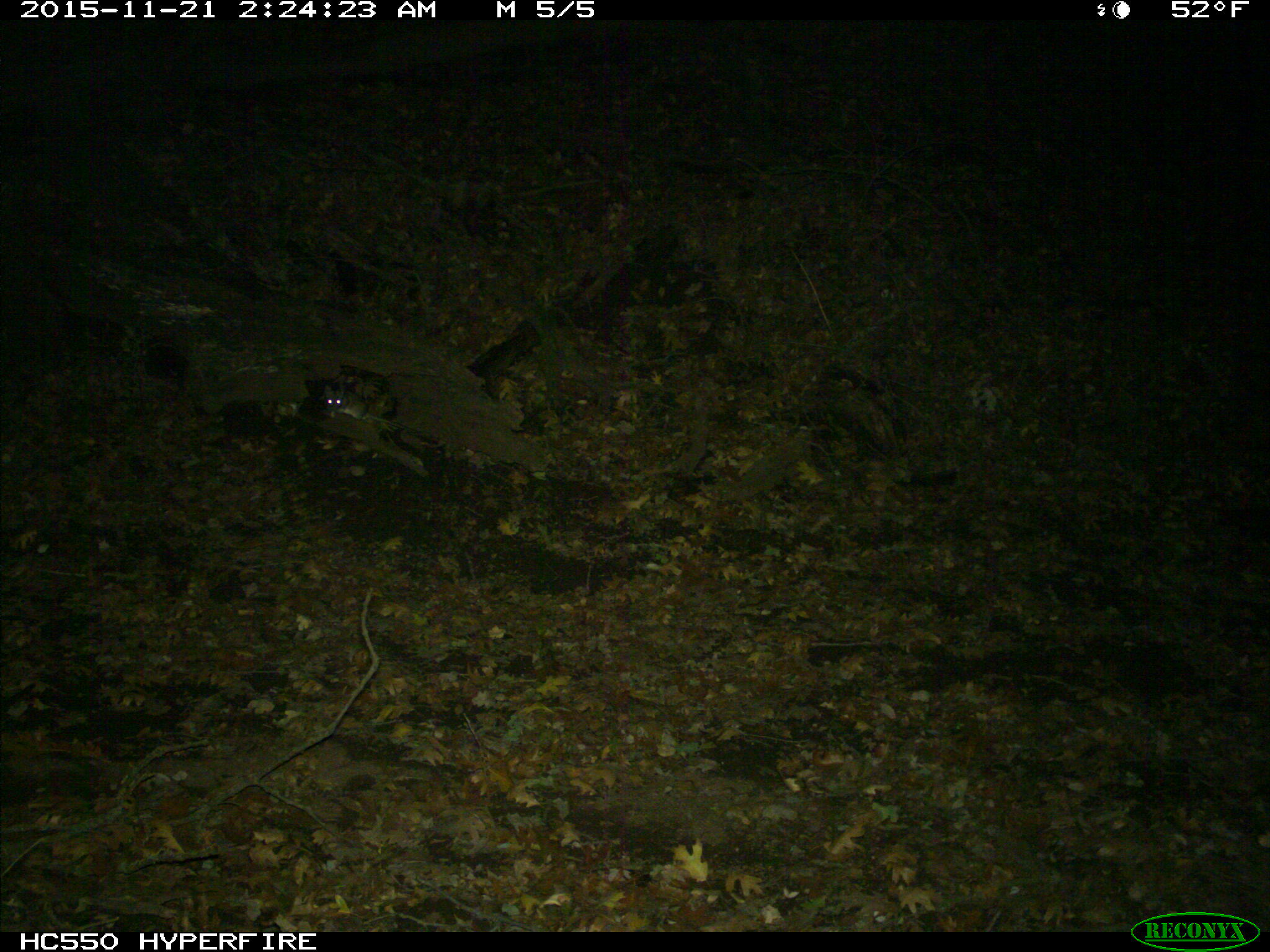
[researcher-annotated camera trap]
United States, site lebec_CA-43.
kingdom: Animalia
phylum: Chordata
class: Mammalia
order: Rodentia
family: Cricetidae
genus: Neotoma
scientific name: Neotoma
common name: pack rat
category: unidentified pack rat